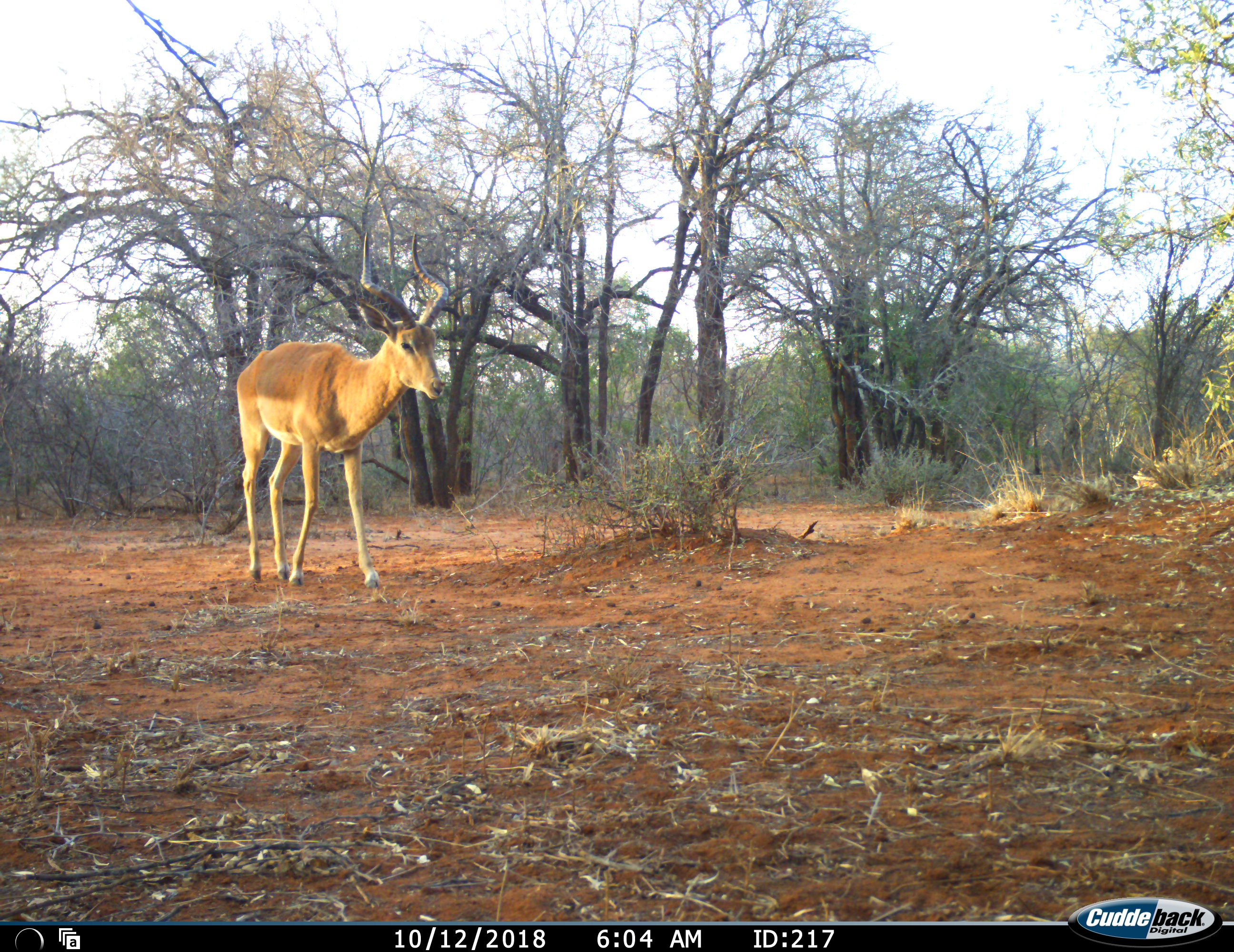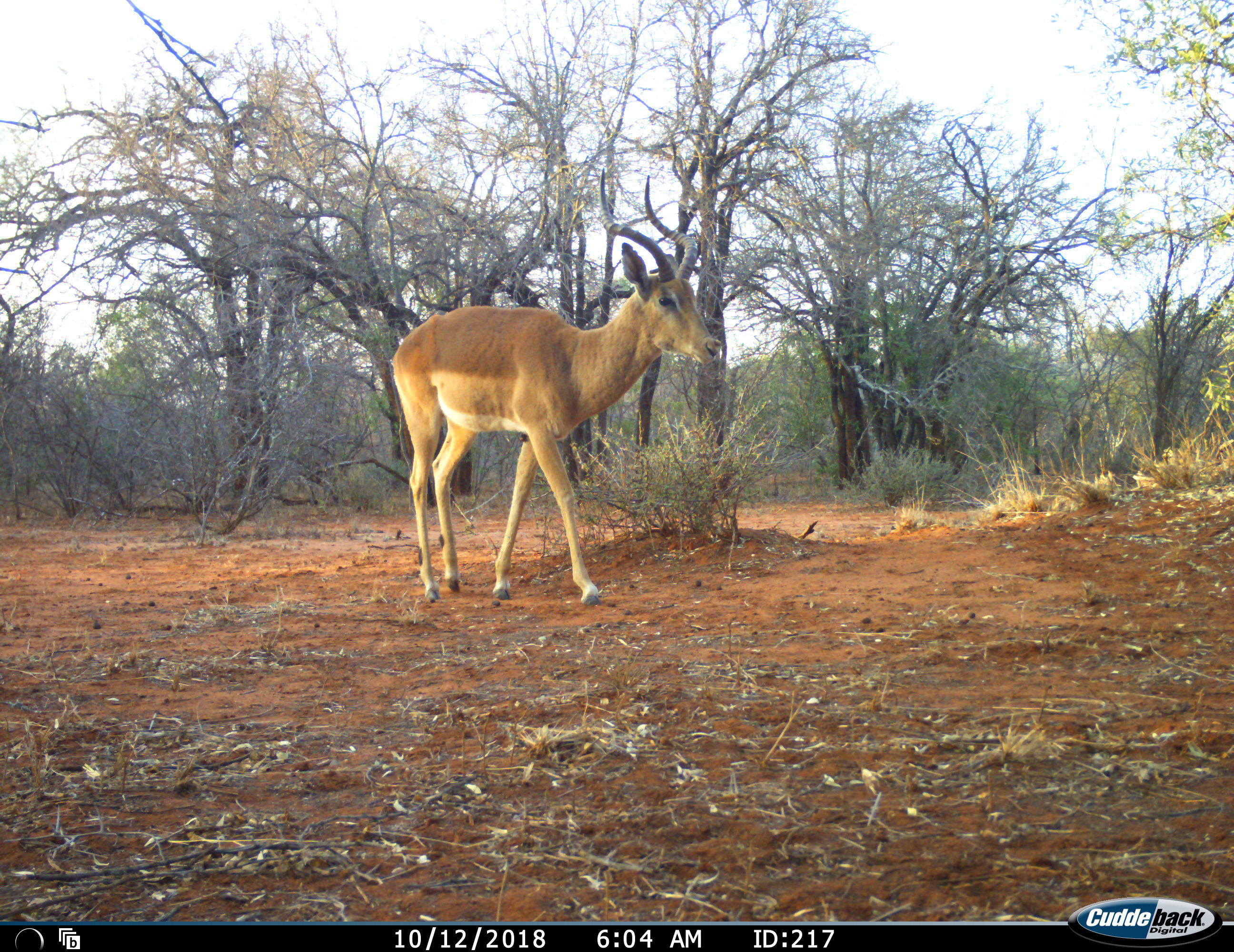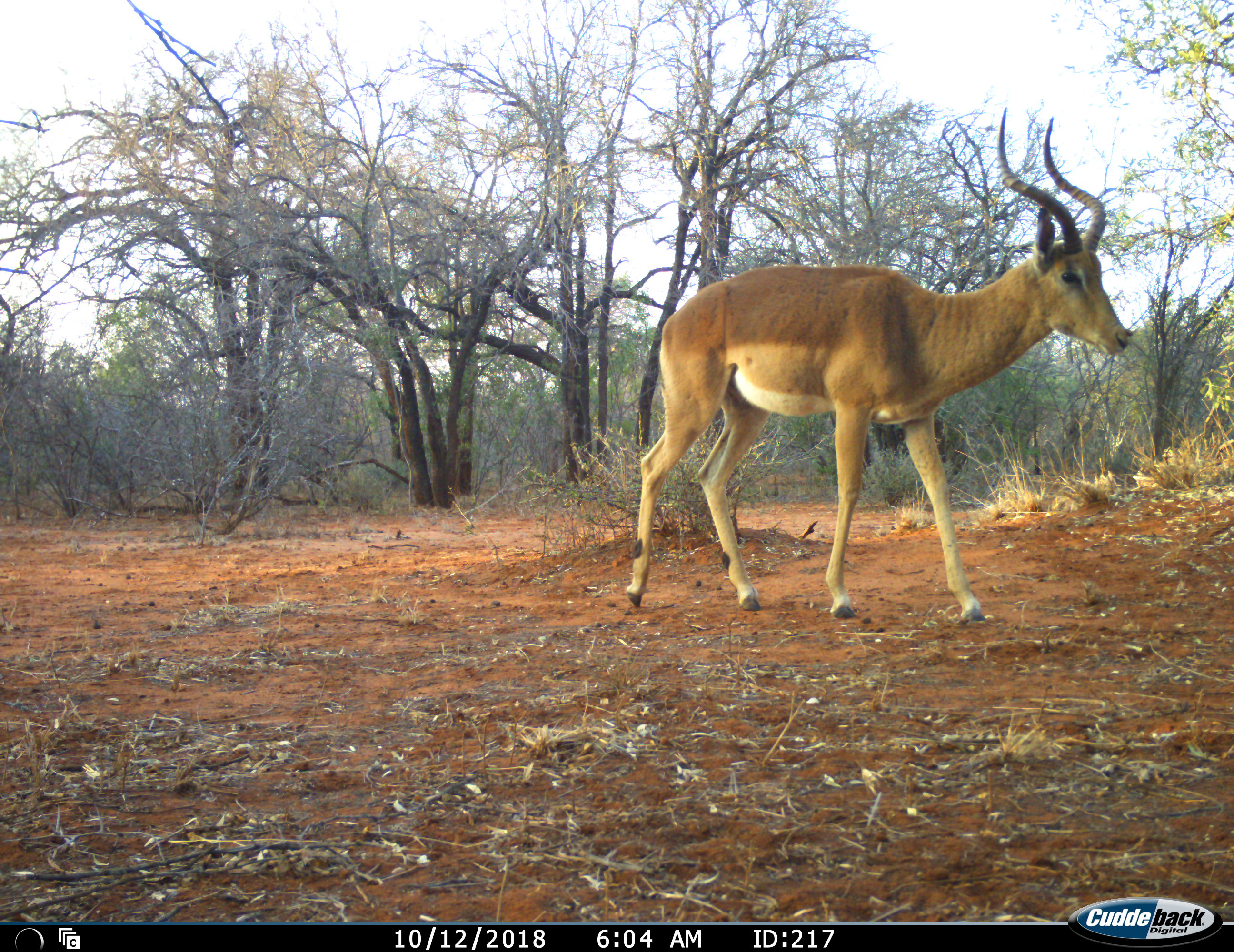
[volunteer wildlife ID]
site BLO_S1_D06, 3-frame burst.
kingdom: Animalia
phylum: Chordata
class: Mammalia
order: Artiodactyla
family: Bovidae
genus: Aepyceros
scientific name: Aepyceros melampus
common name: impala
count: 1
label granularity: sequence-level